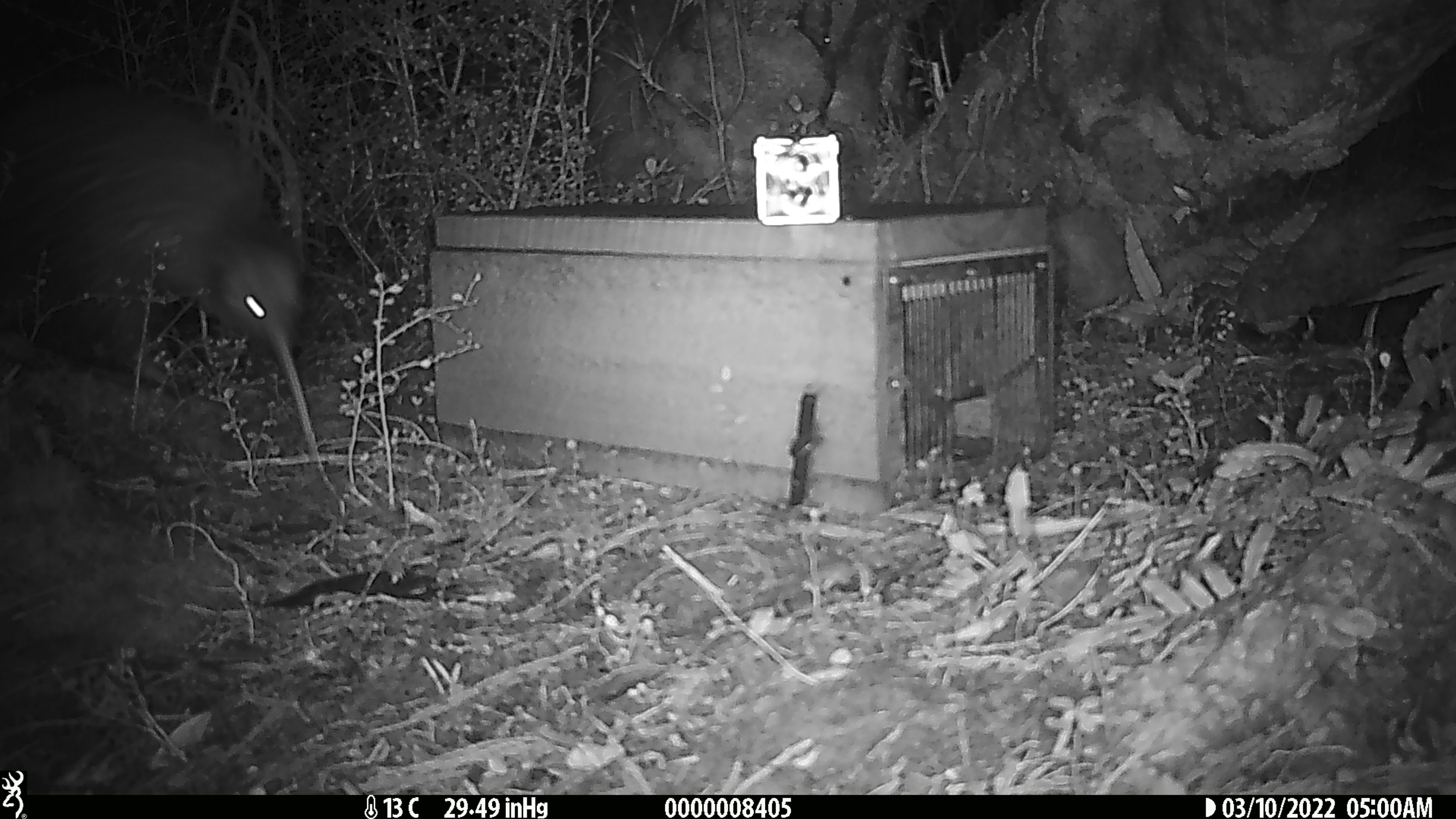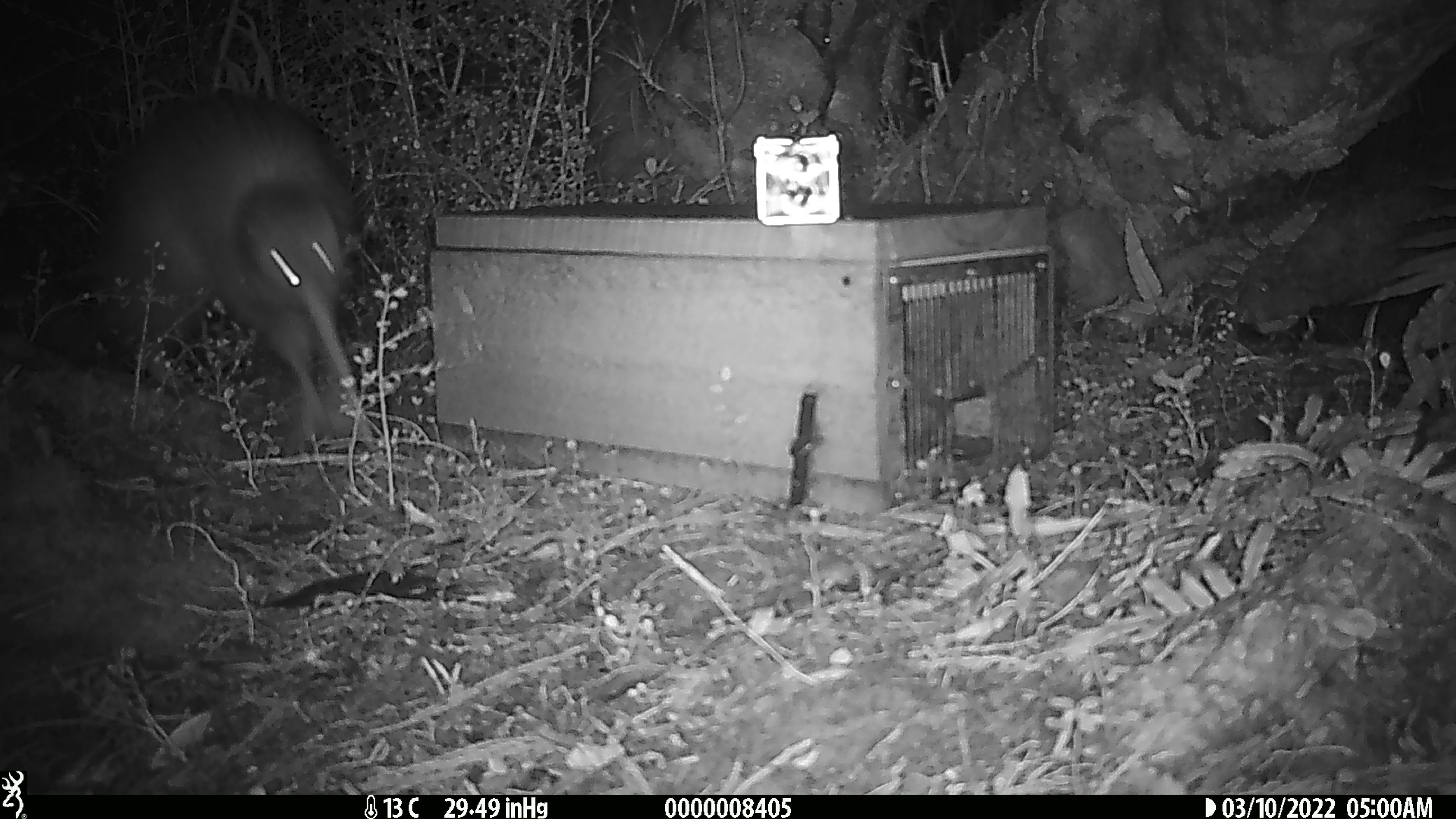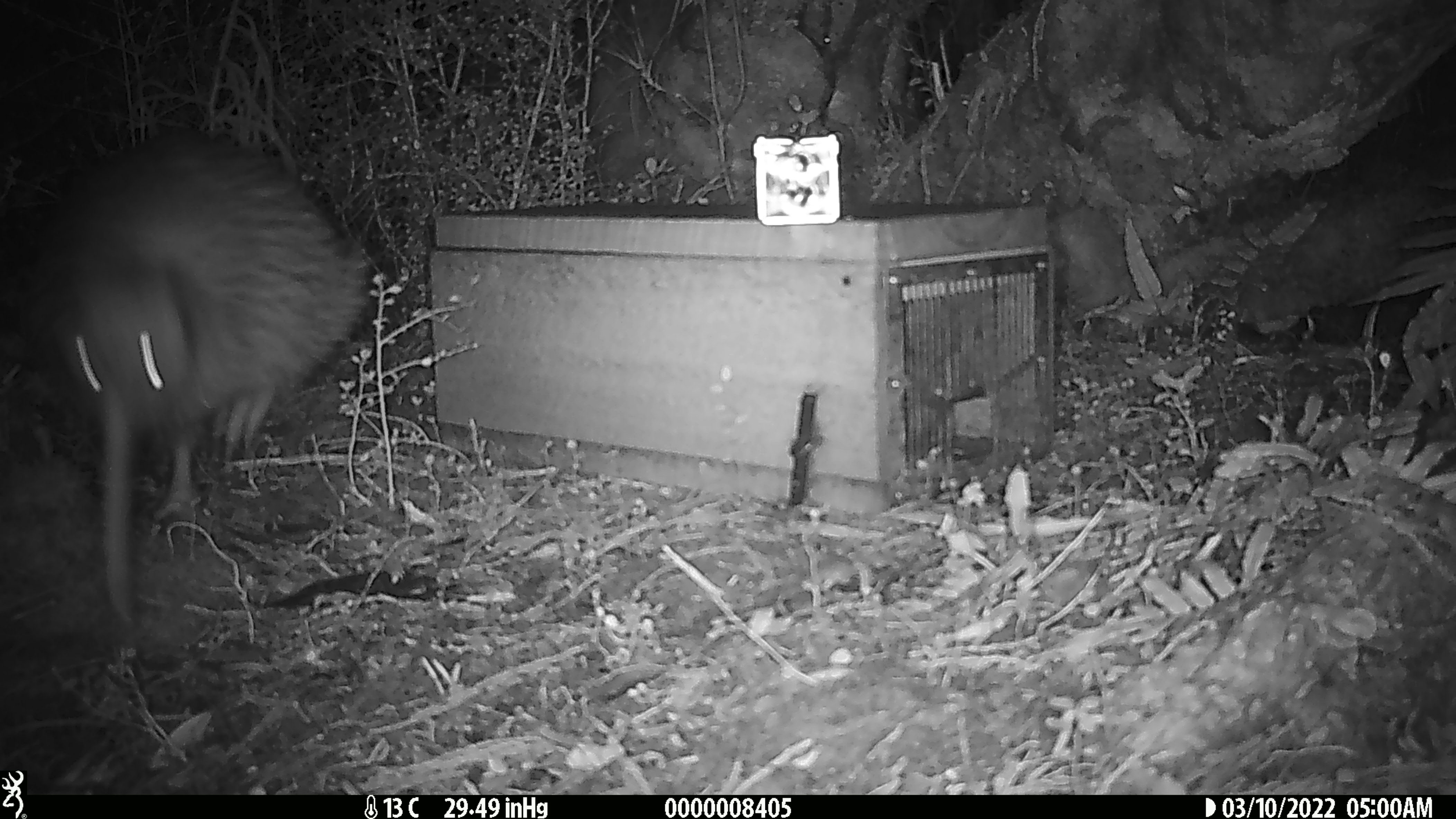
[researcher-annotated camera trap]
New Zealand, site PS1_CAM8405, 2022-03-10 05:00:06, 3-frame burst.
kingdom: Animalia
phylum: Chordata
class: Aves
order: Apterygiformes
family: Apterygidae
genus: Apteryx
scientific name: Apteryx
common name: kiwi